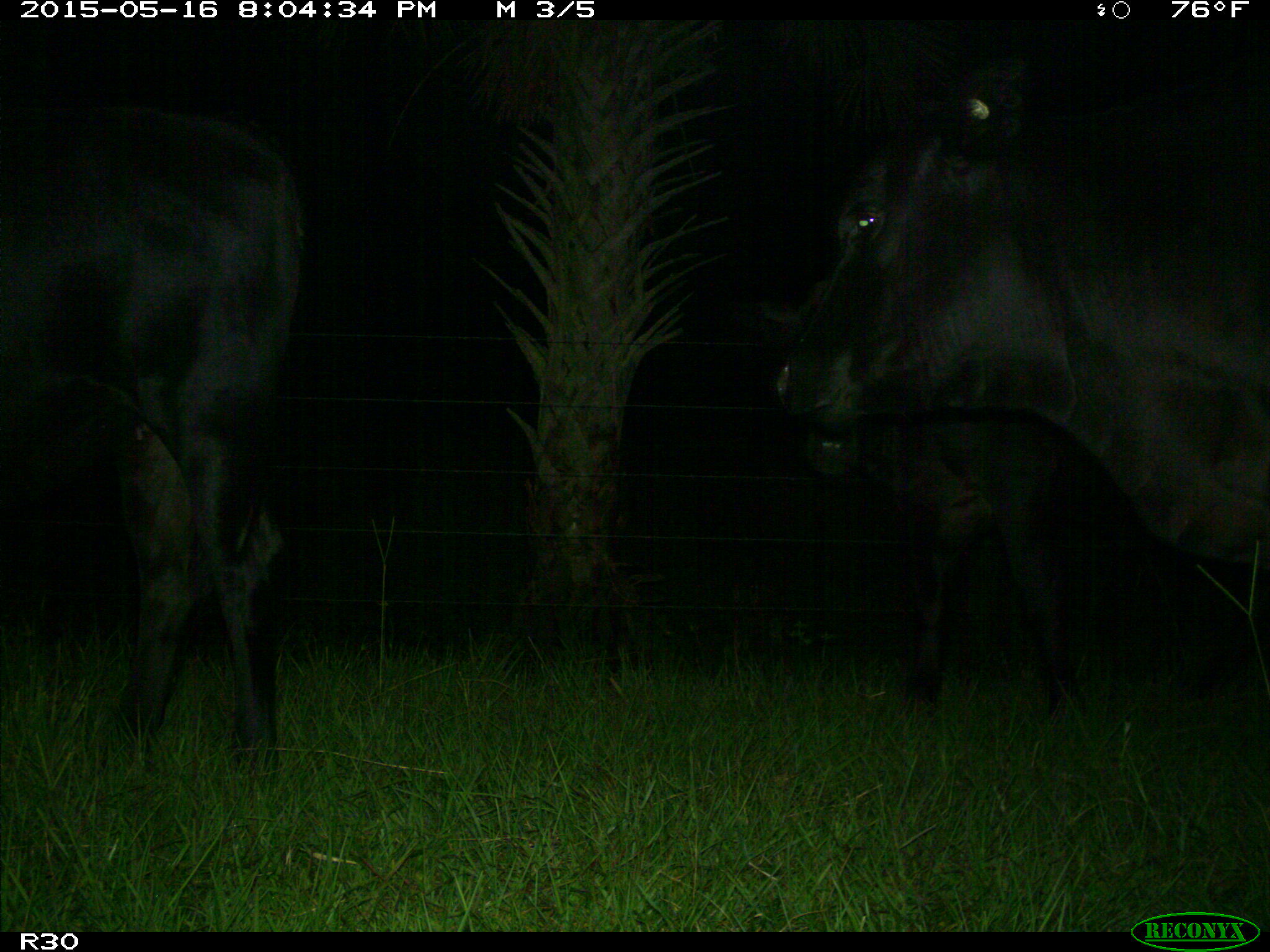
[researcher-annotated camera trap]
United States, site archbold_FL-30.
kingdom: Animalia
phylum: Chordata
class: Mammalia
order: Artiodactyla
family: Bovidae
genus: Bos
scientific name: Bos taurus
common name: domestic cow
Bos taurus (domestic cow).